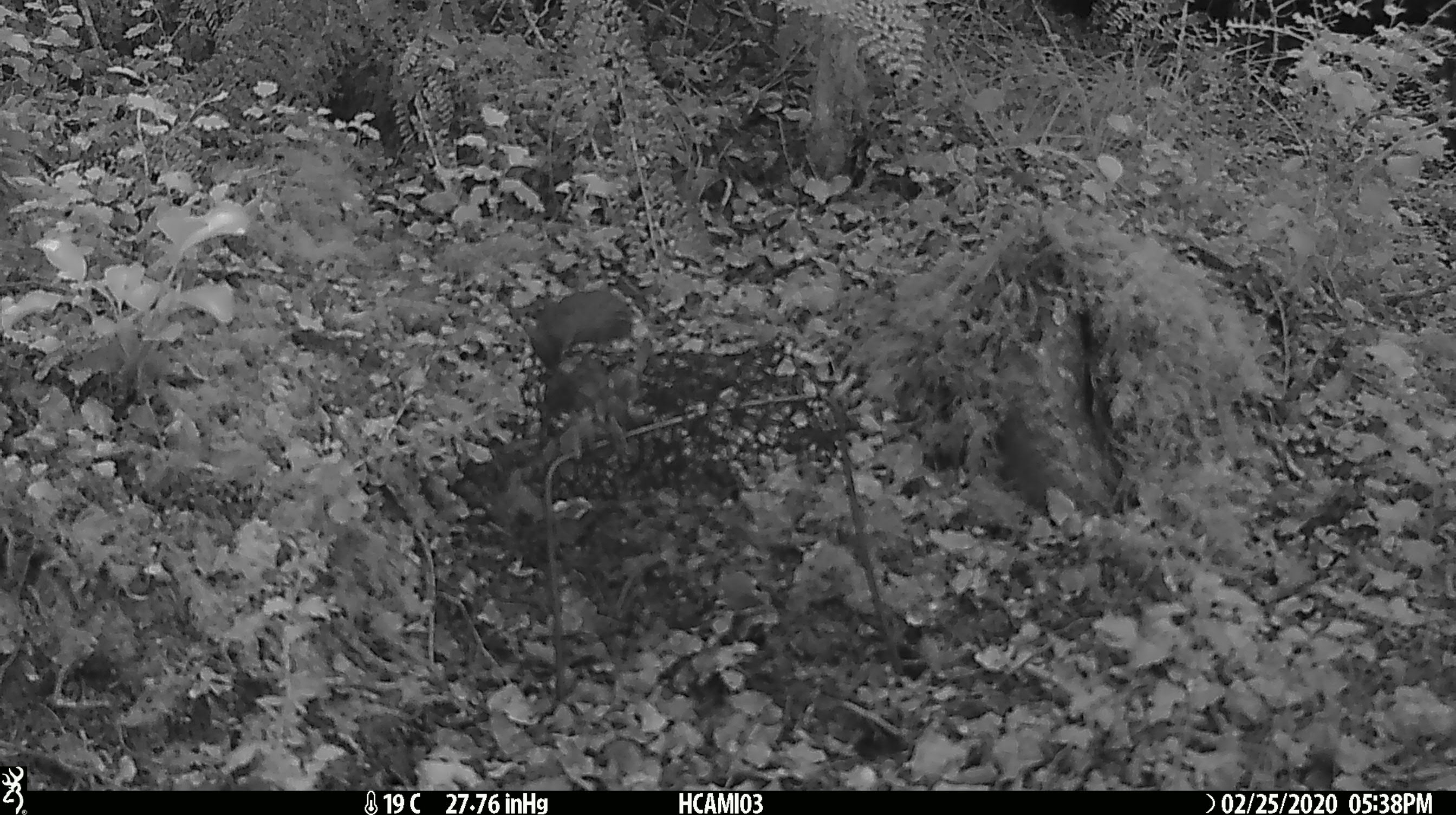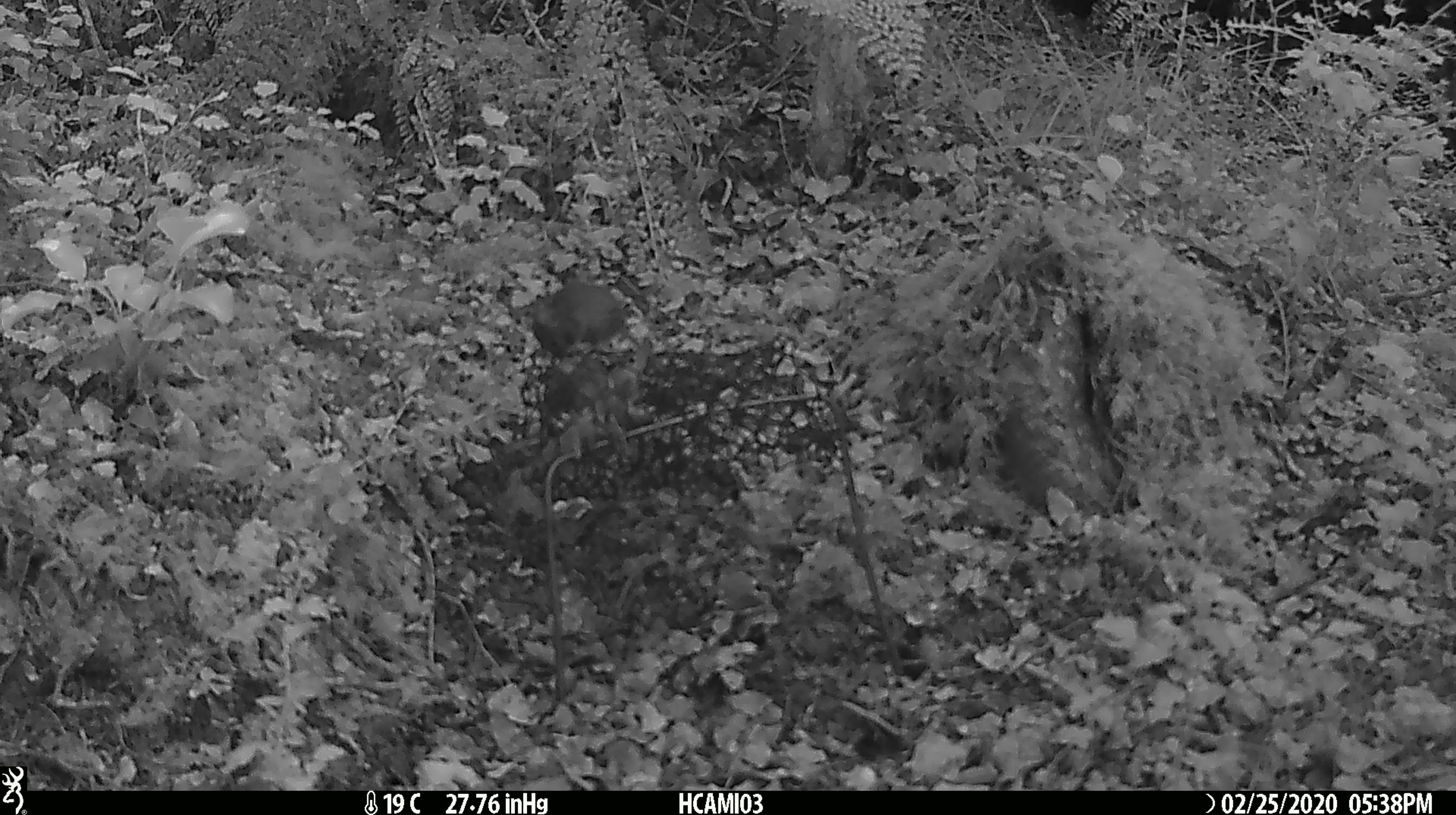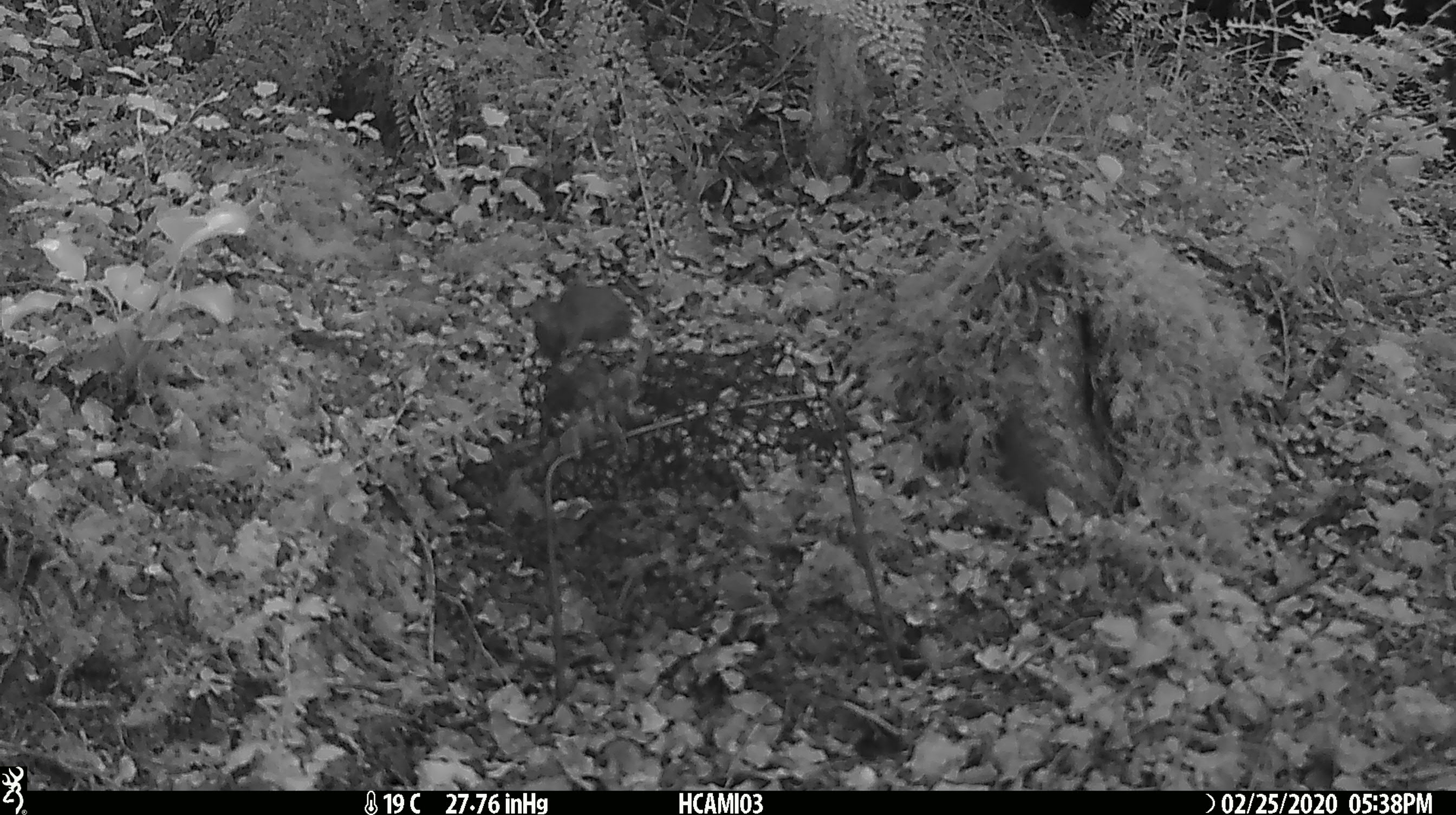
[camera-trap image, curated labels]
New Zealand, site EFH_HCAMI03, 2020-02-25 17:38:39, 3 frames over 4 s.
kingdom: Animalia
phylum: Chordata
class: Mammalia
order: Rodentia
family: Muridae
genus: Mus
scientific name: Mus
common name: mouse